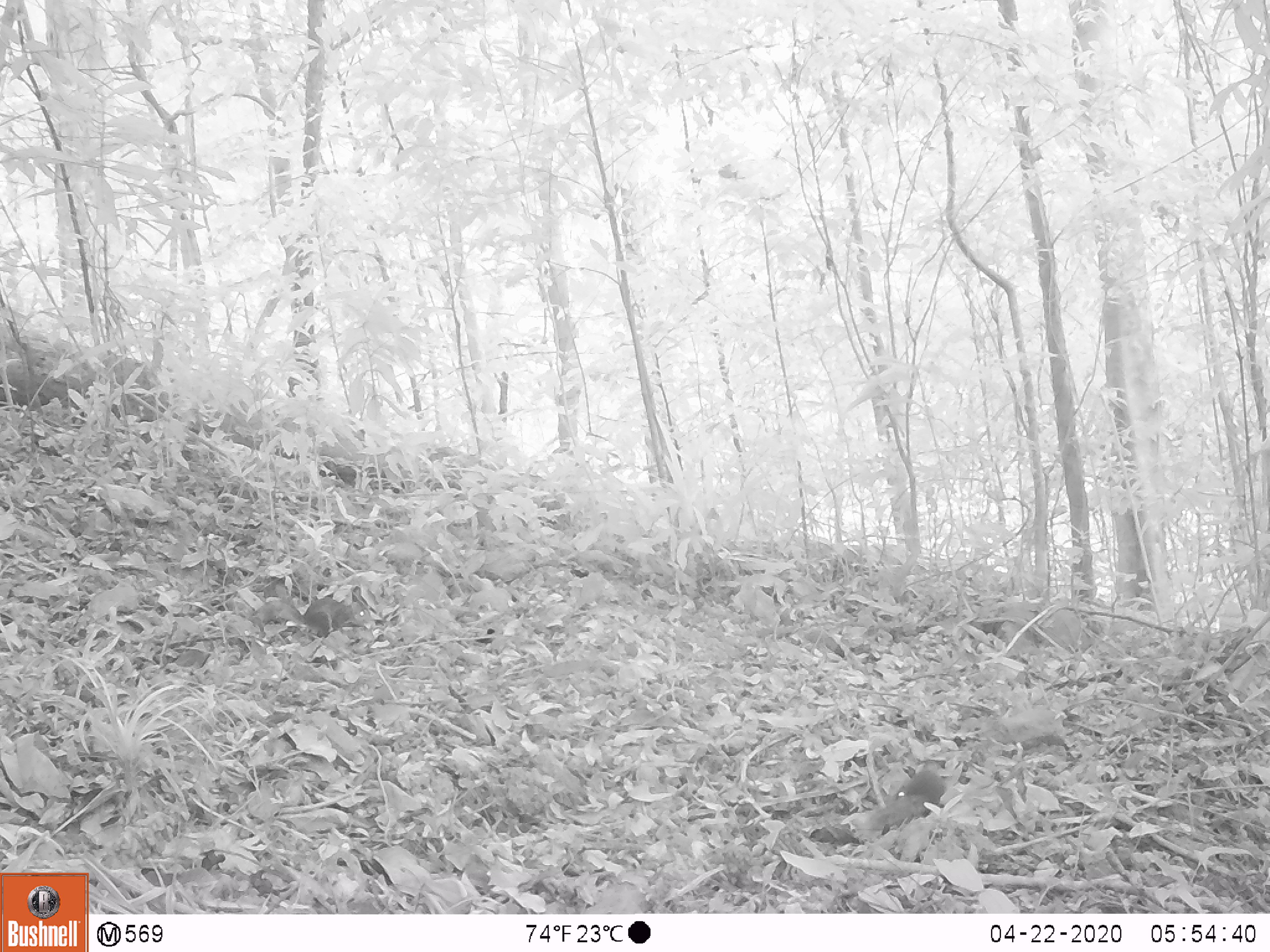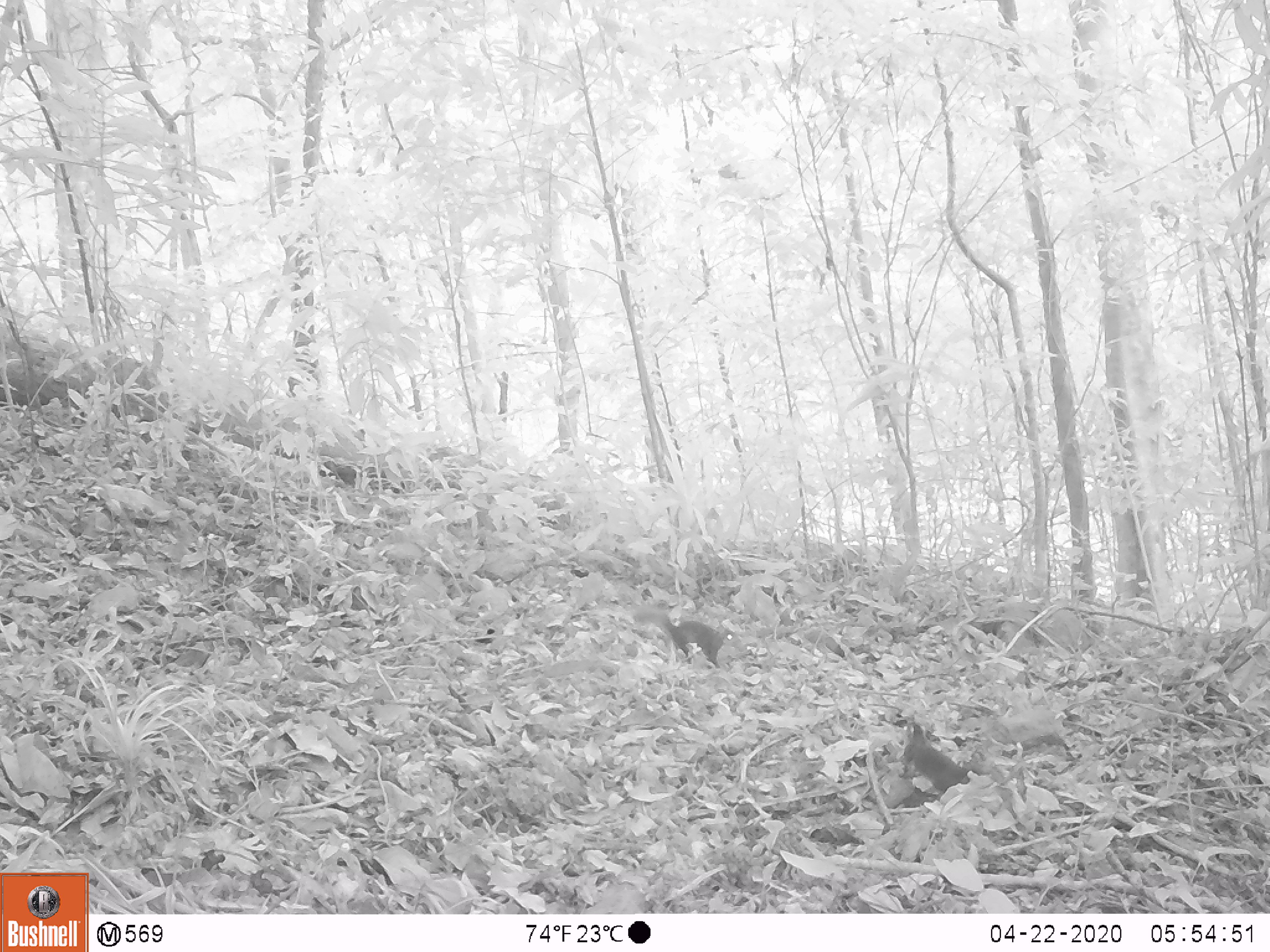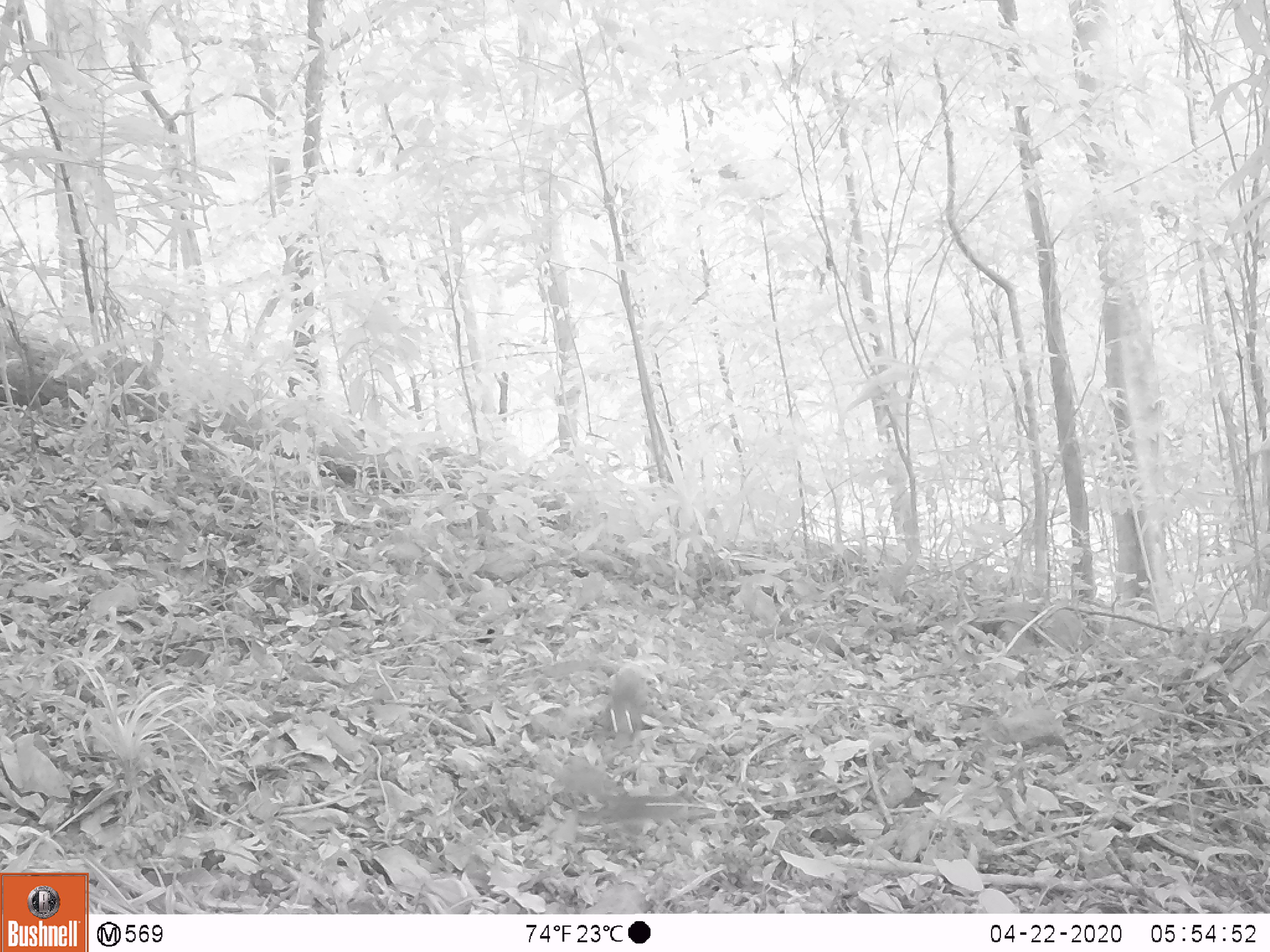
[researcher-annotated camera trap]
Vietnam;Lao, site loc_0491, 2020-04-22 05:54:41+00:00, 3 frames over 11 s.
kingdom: Animalia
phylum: Chordata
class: Mammalia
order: Rodentia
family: Sciuridae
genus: Dremomys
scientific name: Dremomys rufigenis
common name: red-cheeked squirrel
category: red cheeked squirrel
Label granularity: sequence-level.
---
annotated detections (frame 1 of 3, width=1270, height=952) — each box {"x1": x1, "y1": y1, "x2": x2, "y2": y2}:
red cheeked squirrel: {"x1": 869, "y1": 761, "x2": 946, "y2": 838}; {"x1": 281, "y1": 591, "x2": 370, "y2": 638}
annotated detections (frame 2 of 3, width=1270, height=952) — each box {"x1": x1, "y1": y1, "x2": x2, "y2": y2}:
red cheeked squirrel: {"x1": 634, "y1": 604, "x2": 744, "y2": 668}; {"x1": 902, "y1": 721, "x2": 970, "y2": 790}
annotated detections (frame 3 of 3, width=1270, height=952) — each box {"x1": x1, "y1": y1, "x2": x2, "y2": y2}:
red cheeked squirrel: {"x1": 602, "y1": 667, "x2": 644, "y2": 737}